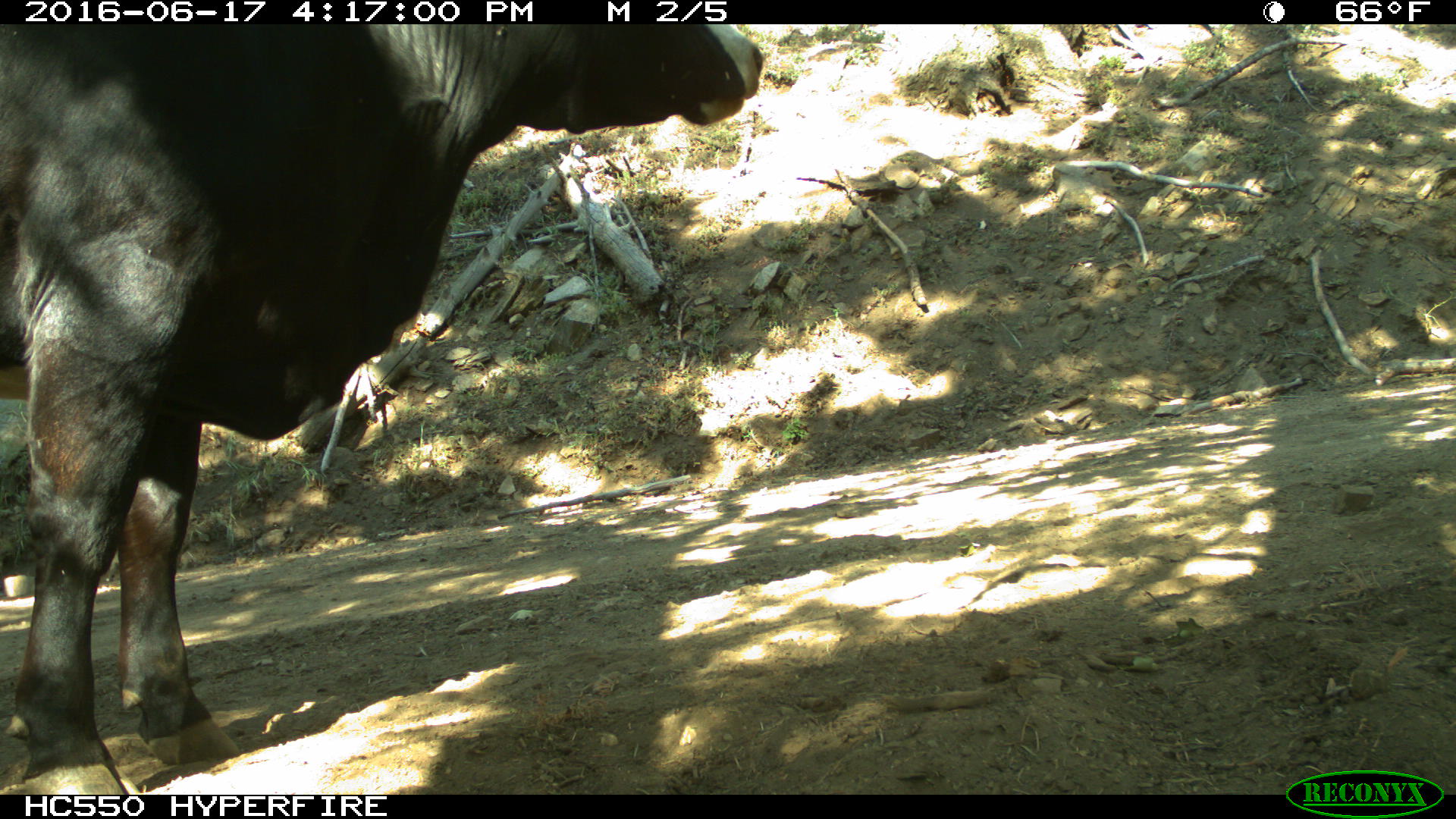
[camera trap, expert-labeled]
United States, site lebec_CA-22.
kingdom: Animalia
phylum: Chordata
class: Mammalia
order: Artiodactyla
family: Bovidae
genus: Bos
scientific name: Bos taurus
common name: domestic cow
Bos taurus (domestic cow).